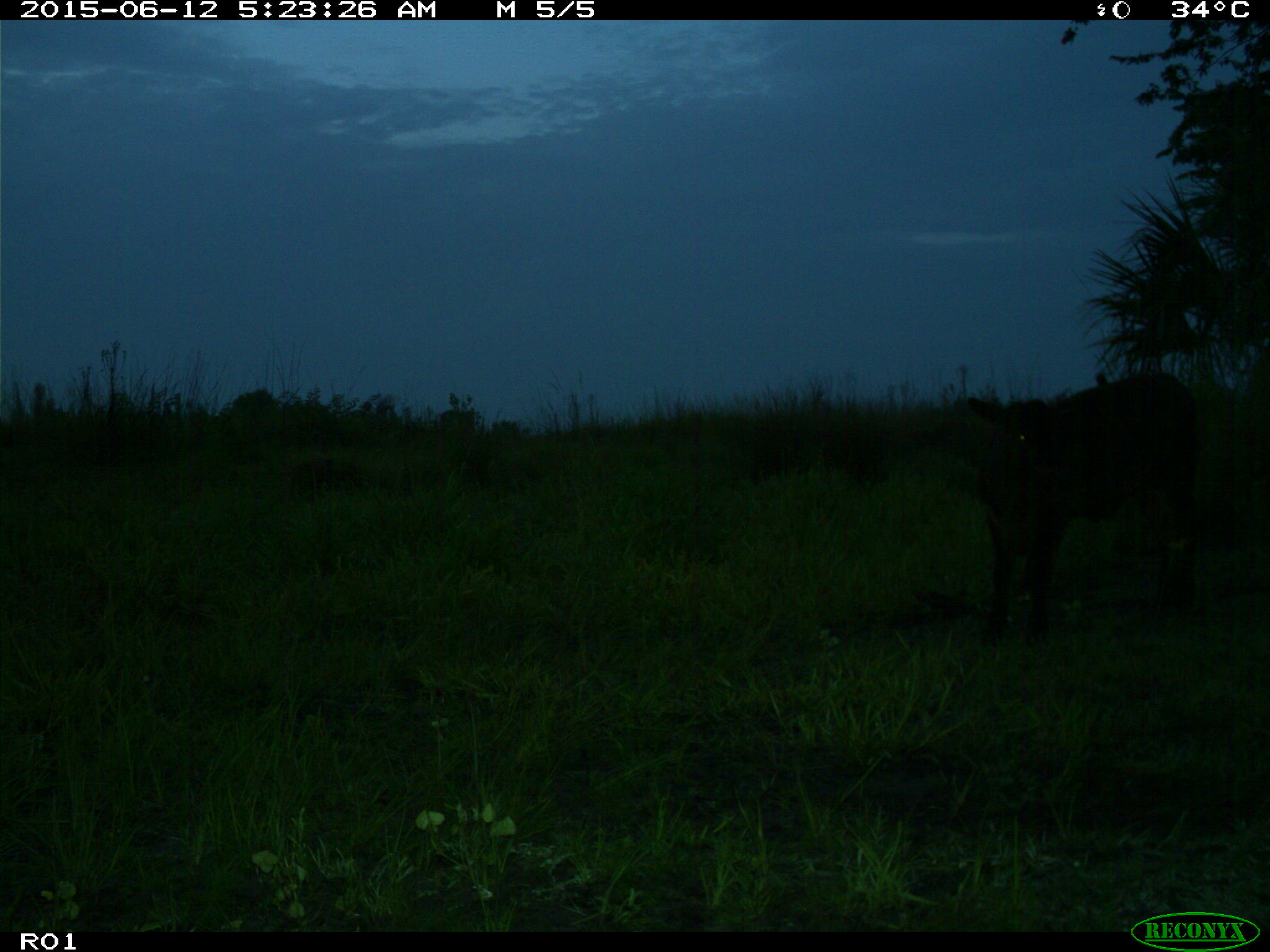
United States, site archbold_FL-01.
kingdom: Animalia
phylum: Chordata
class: Mammalia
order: Artiodactyla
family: Bovidae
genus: Bos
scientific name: Bos taurus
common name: domestic cow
Bos taurus (domestic cow).